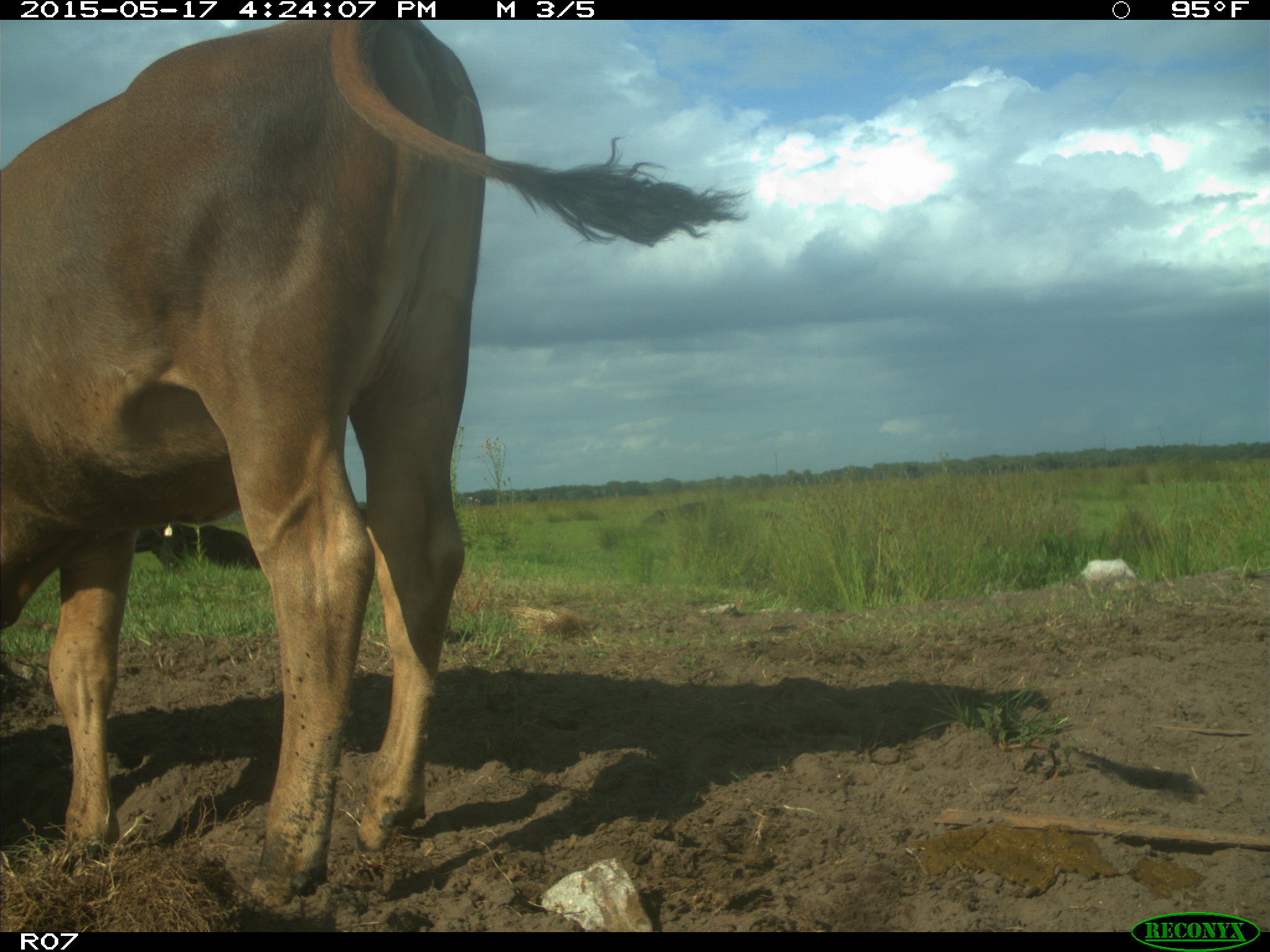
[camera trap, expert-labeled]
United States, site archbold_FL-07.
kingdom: Animalia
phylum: Chordata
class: Mammalia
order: Artiodactyla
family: Bovidae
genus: Bos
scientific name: Bos taurus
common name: domestic cow